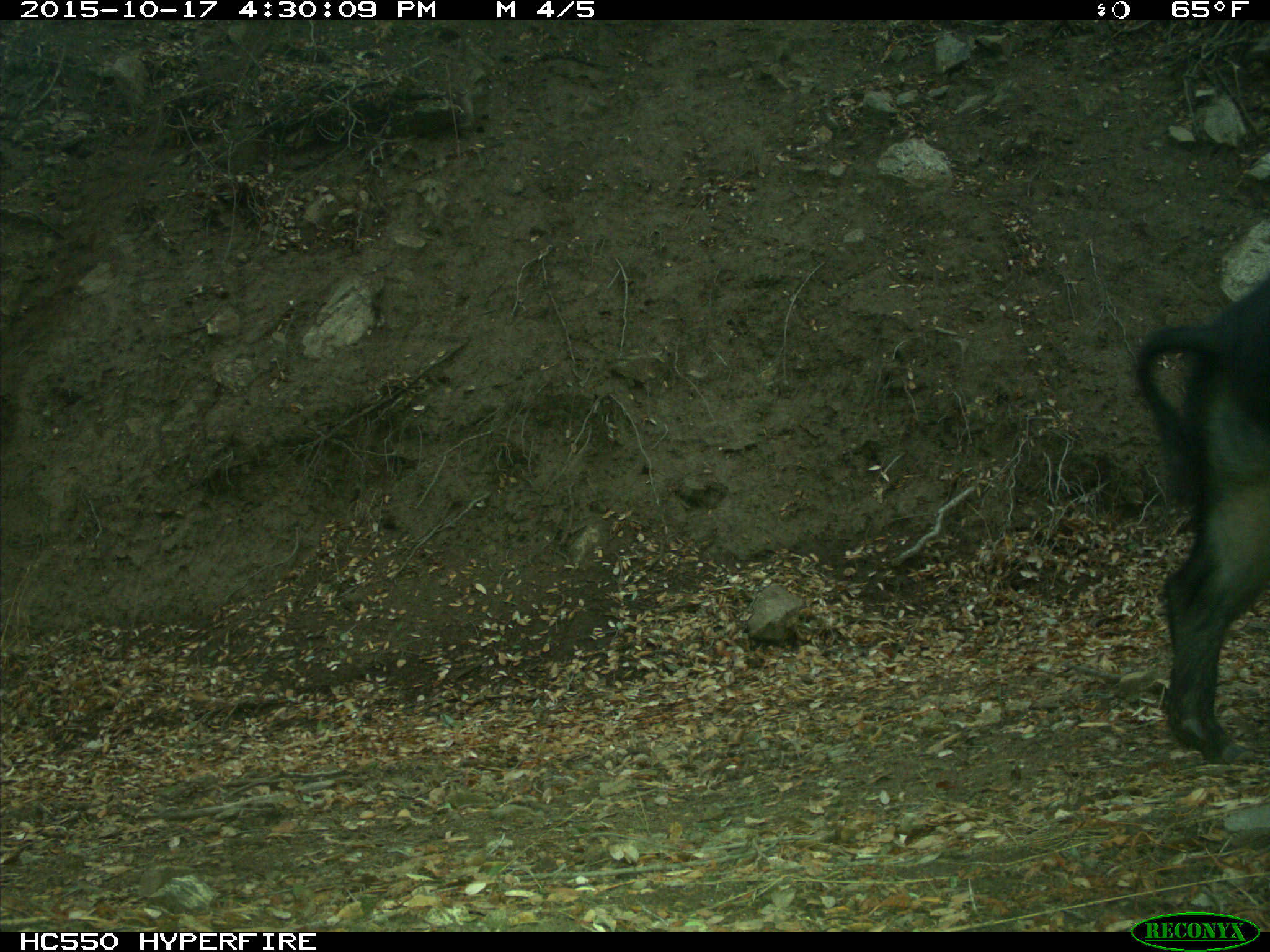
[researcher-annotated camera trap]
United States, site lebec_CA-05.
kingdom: Animalia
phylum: Chordata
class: Mammalia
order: Artiodactyla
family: Suidae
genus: Sus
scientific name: Sus scrofa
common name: wild boar